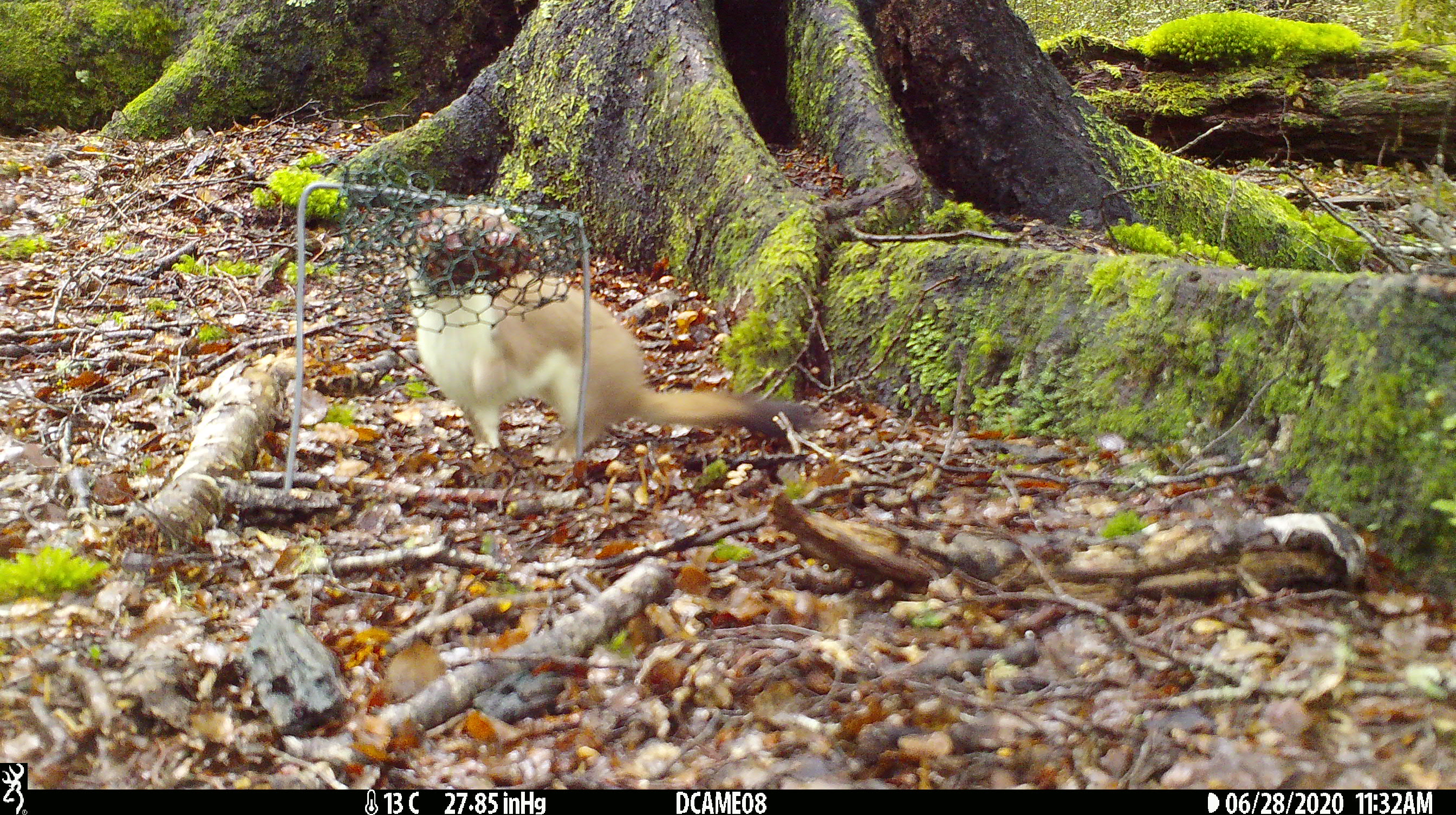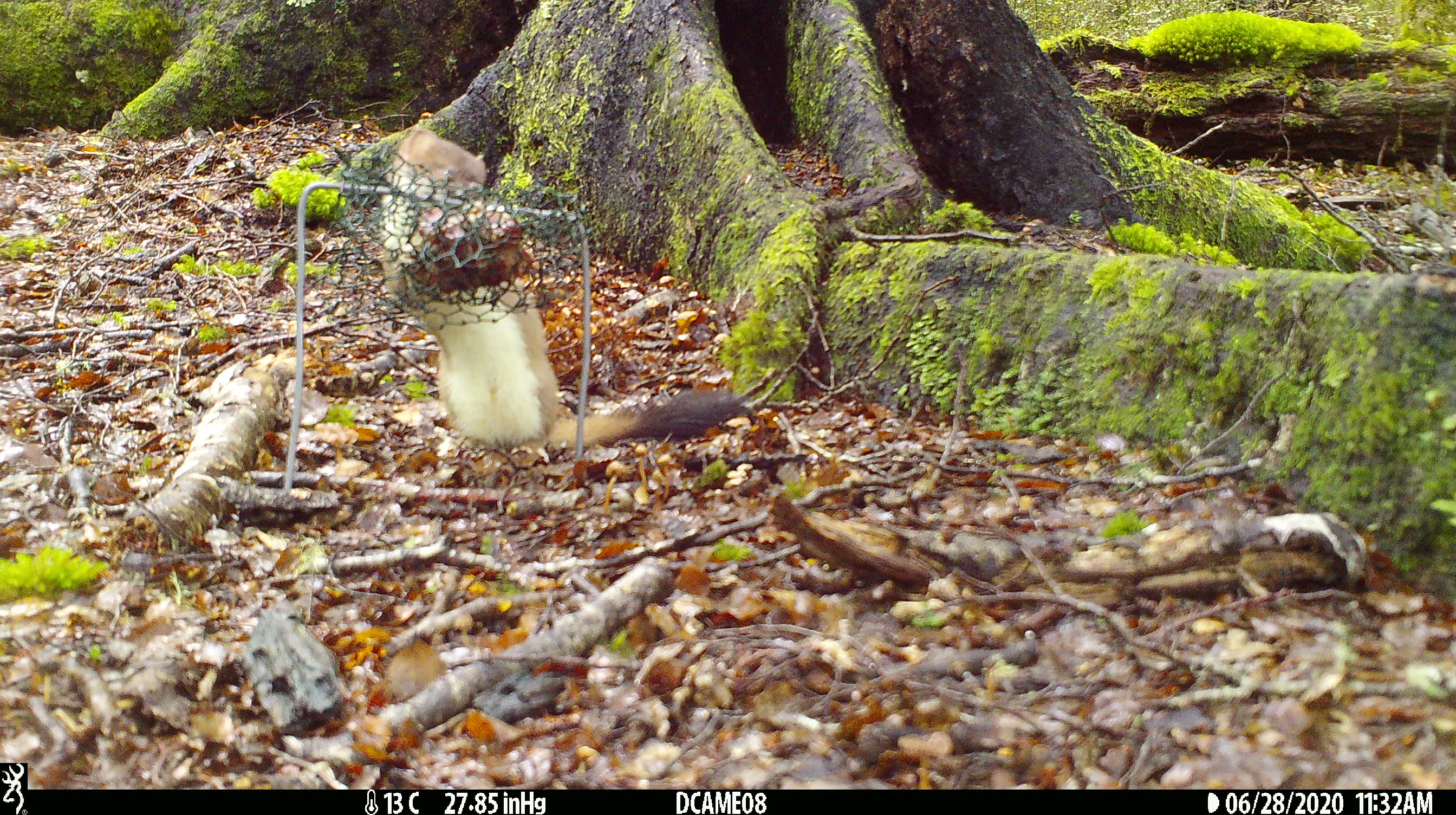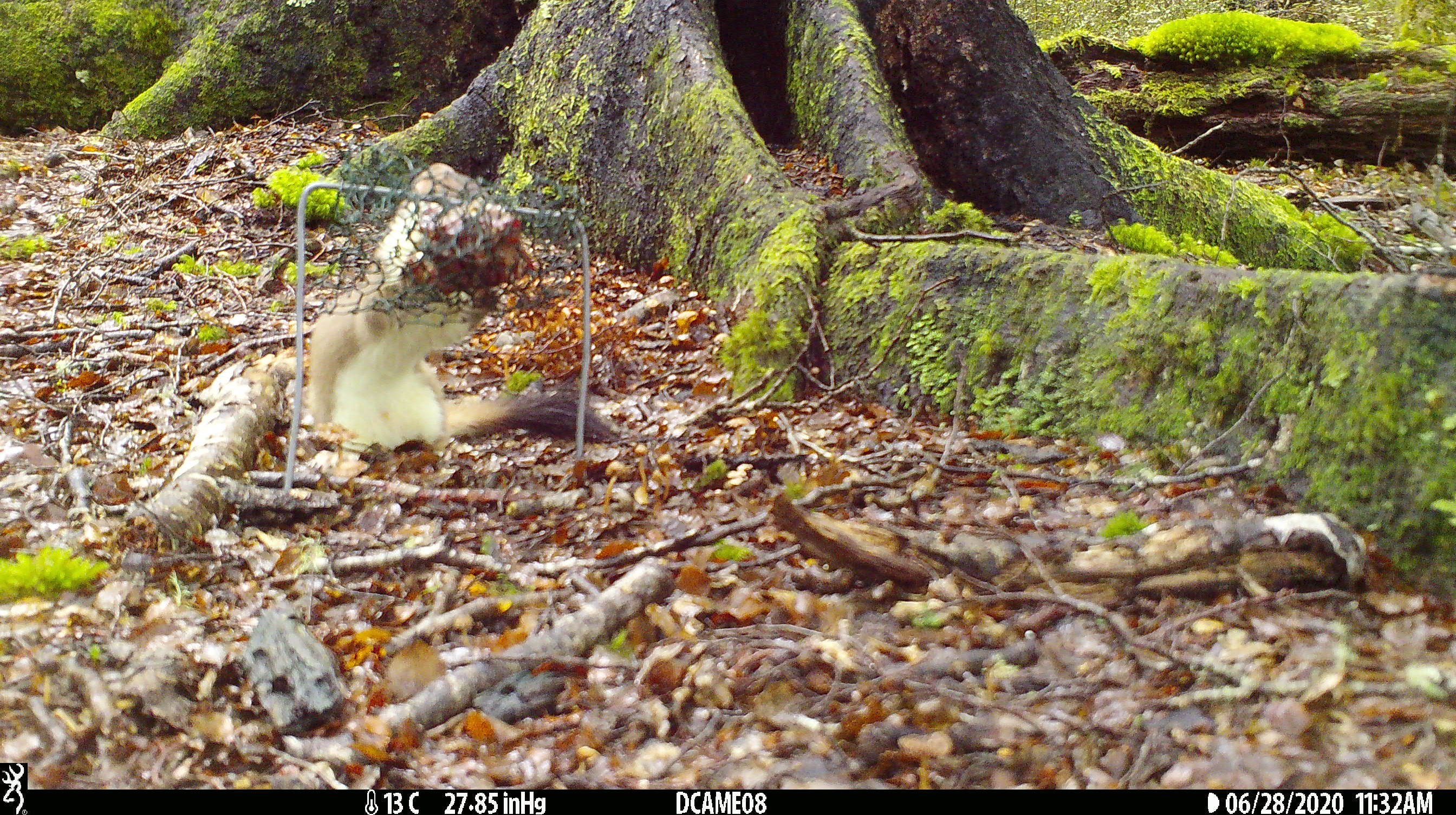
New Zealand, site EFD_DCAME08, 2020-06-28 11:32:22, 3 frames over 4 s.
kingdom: Animalia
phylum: Chordata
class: Mammalia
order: Carnivora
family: Mustelidae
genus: Mustela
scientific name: Mustela erminea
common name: stoat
Stoat (Mustela erminea).